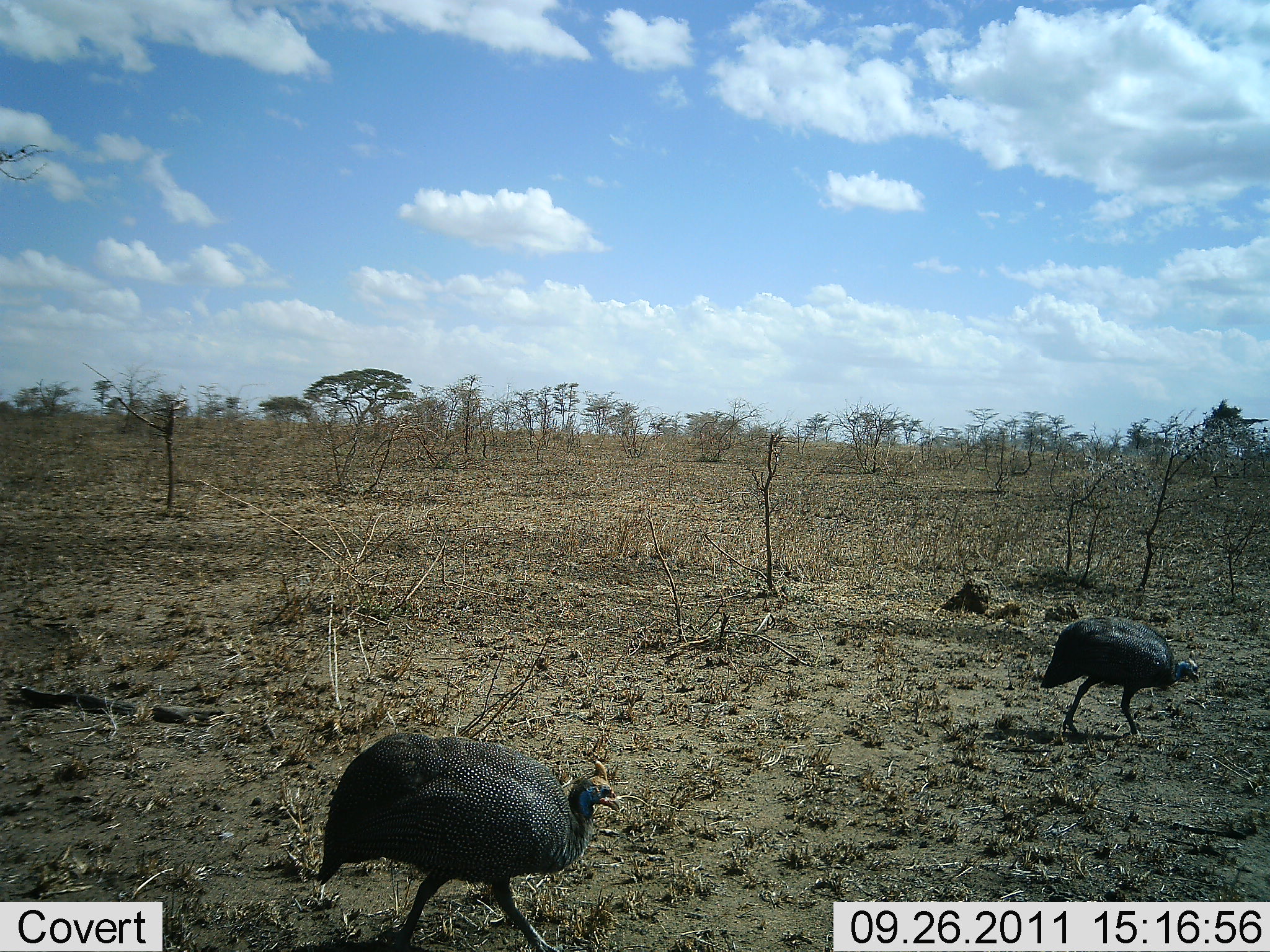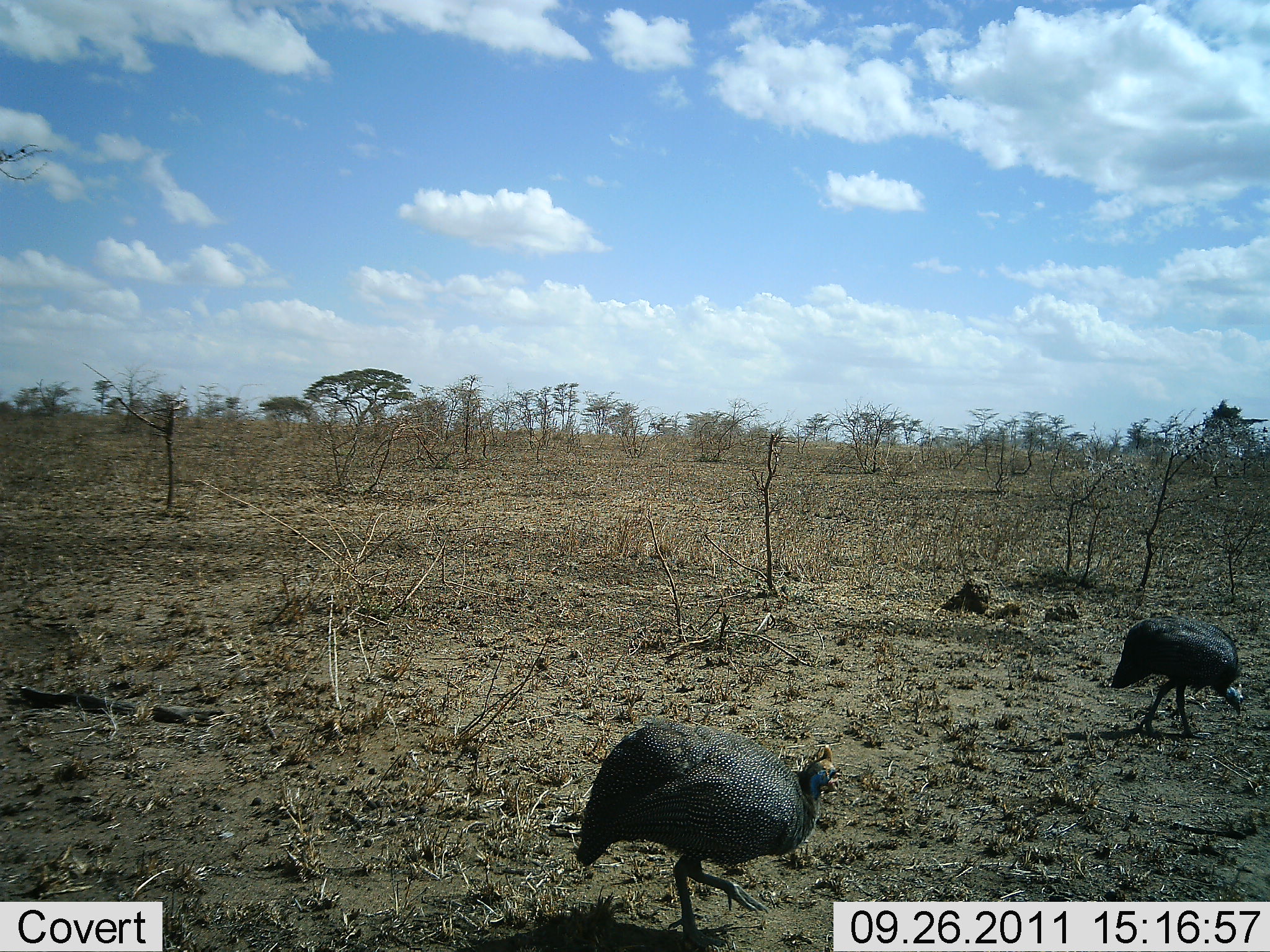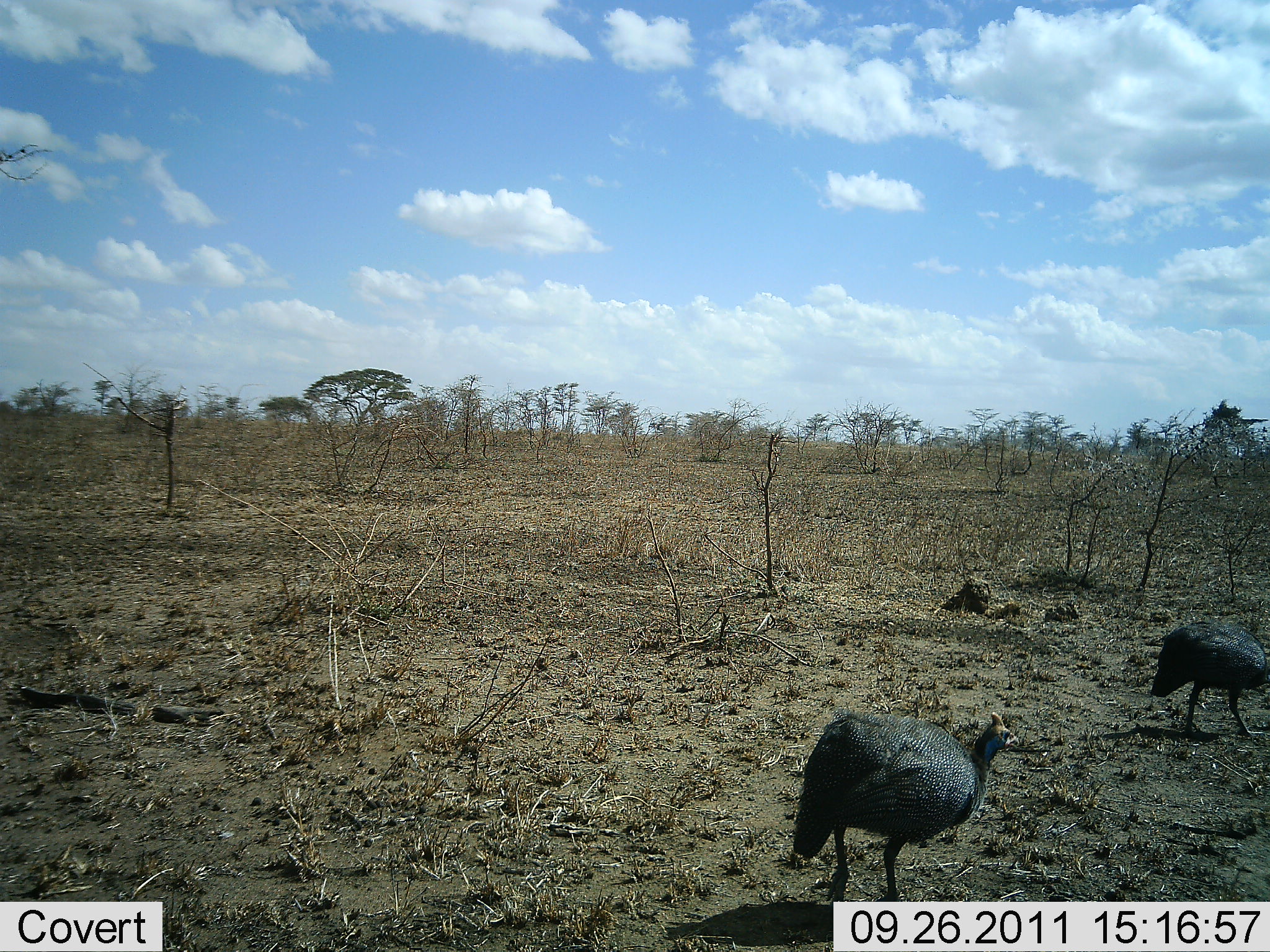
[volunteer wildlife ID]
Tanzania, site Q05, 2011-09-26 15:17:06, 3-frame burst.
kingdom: Animalia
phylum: Chordata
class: Aves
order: Galliformes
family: Numididae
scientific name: Numididae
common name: guinea fowl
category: guineafowl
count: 2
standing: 10%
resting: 0%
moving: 100%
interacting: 0%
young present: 0%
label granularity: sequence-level